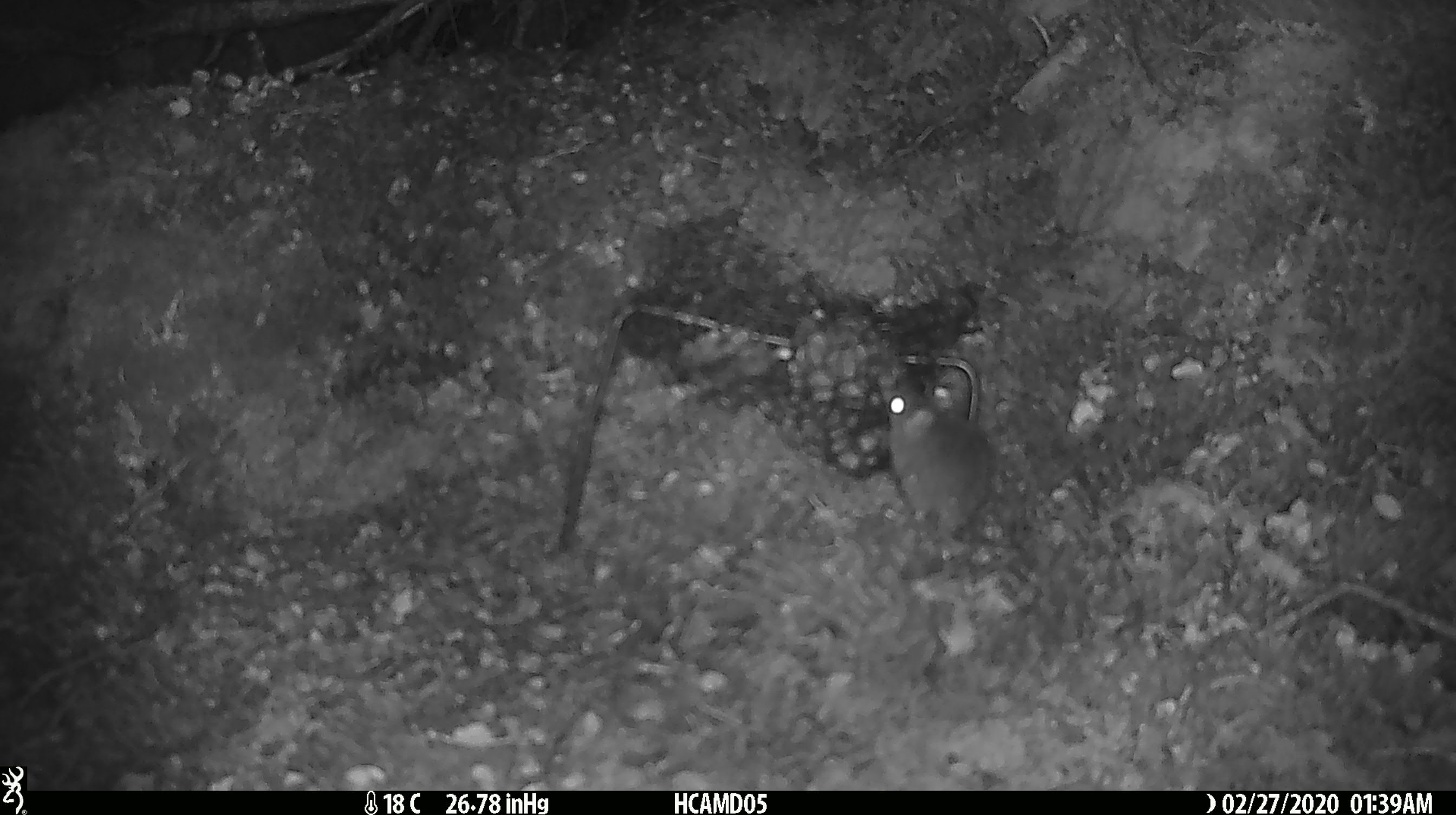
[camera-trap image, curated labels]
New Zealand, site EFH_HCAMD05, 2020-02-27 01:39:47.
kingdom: Animalia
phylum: Chordata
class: Mammalia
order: Rodentia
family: Muridae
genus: Mus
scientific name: Mus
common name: mouse